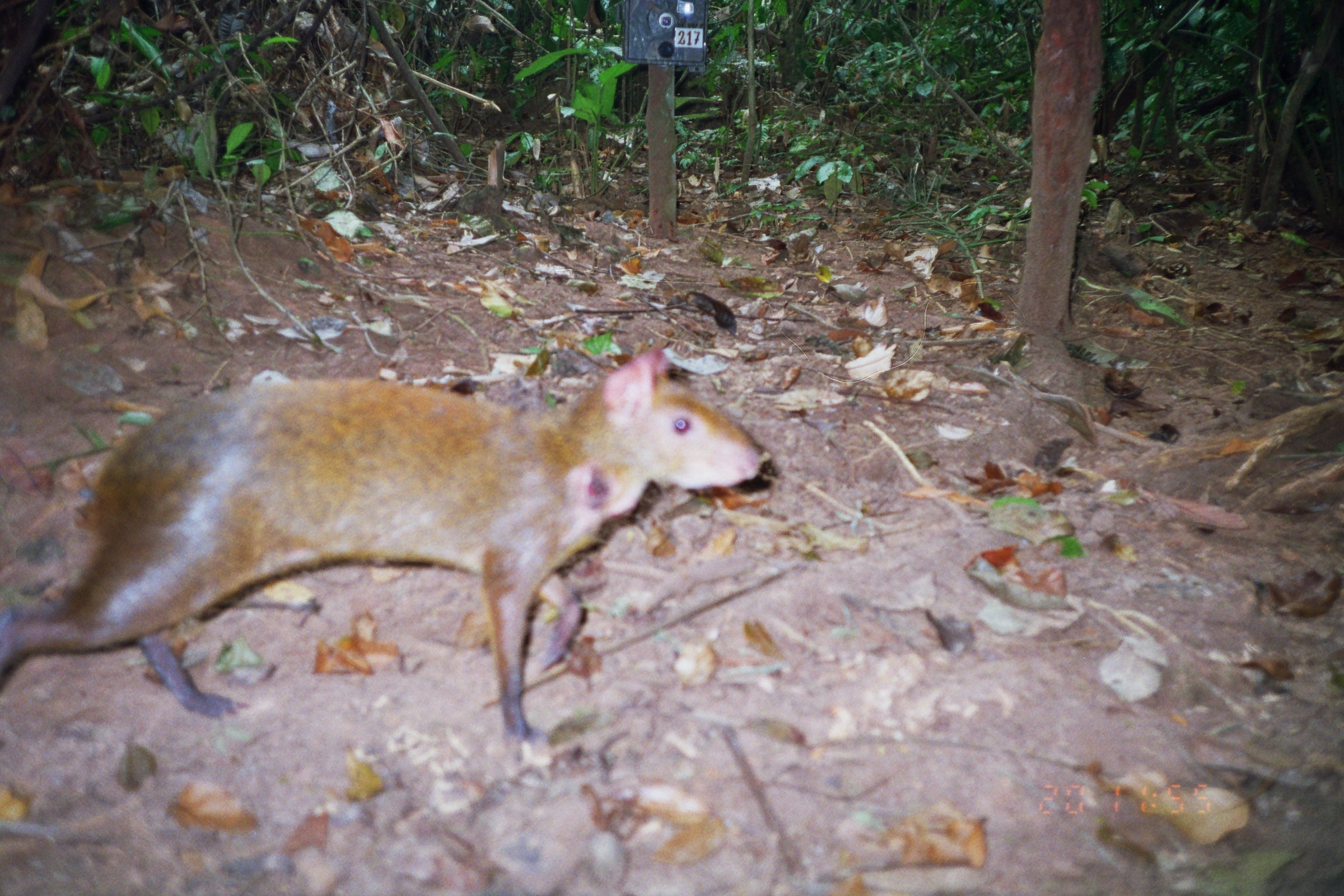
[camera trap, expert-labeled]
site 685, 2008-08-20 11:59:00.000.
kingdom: Animalia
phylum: Chordata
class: Mammalia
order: Rodentia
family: Dasyproctidae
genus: Dasyprocta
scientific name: Dasyprocta punctata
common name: central american agouti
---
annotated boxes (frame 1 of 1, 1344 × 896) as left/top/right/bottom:
dasyprocta punctata: 2/339/775/743